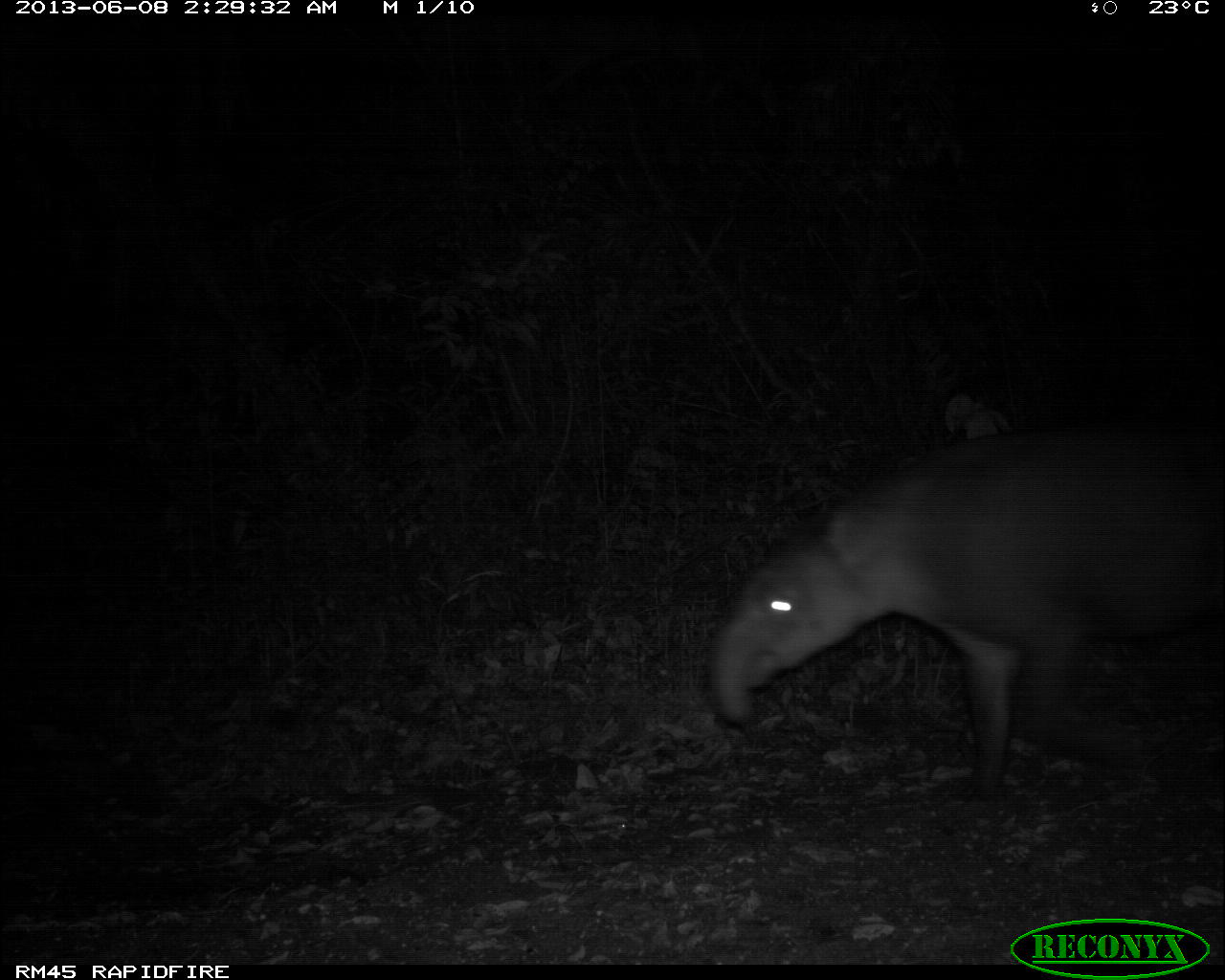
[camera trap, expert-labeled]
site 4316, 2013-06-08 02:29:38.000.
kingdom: Animalia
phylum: Chordata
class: Mammalia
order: Perissodactyla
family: Tapiridae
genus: Tapirus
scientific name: Tapirus bairdii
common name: baird's tapir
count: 1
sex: female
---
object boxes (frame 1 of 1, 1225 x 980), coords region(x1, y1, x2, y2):
tapirus bairdii: region(709, 426, 1225, 801)